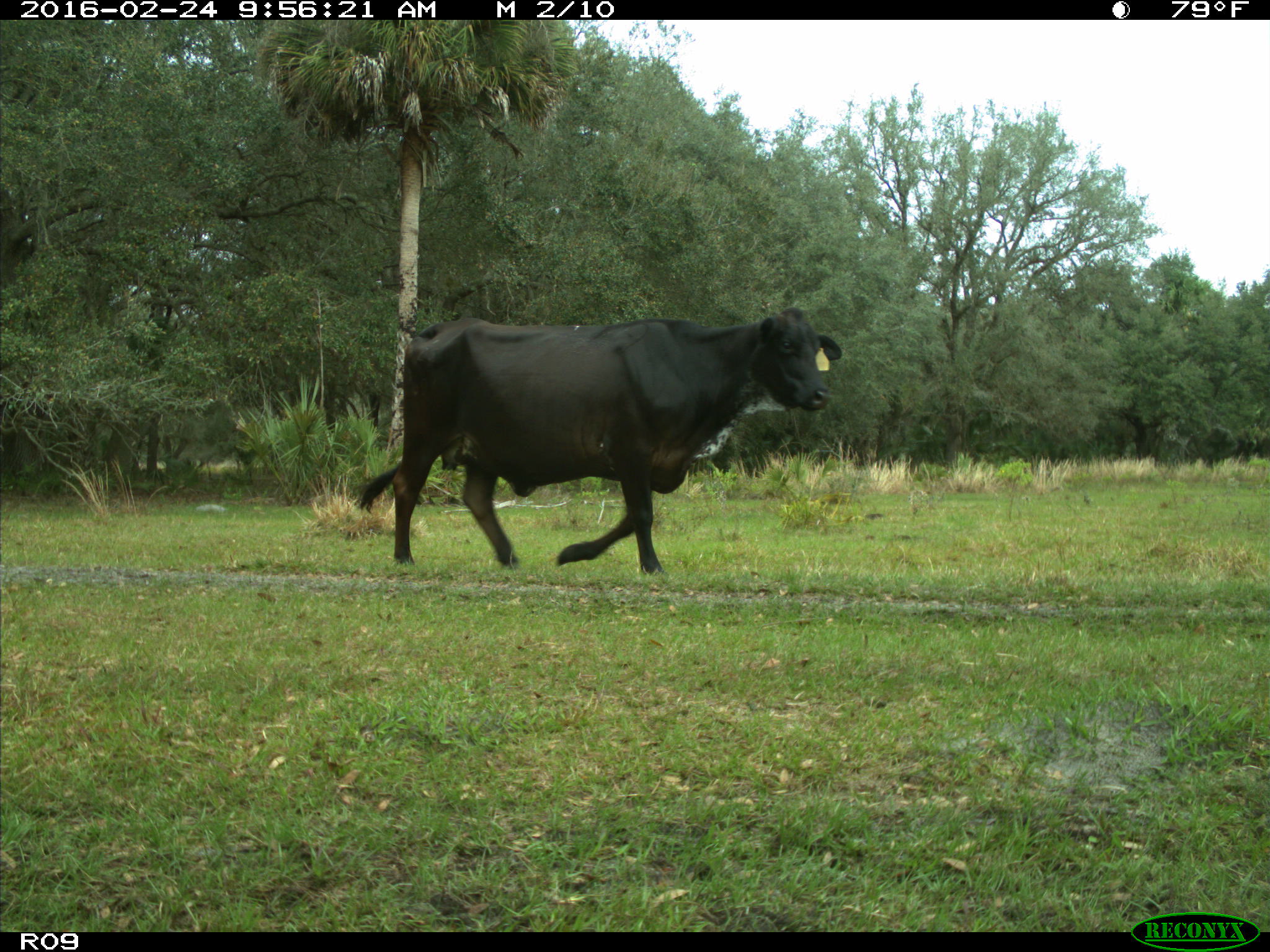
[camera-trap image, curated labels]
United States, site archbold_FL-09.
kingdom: Animalia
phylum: Chordata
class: Mammalia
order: Artiodactyla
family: Bovidae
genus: Bos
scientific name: Bos taurus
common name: domestic cow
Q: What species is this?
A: Bos taurus (domestic cow).